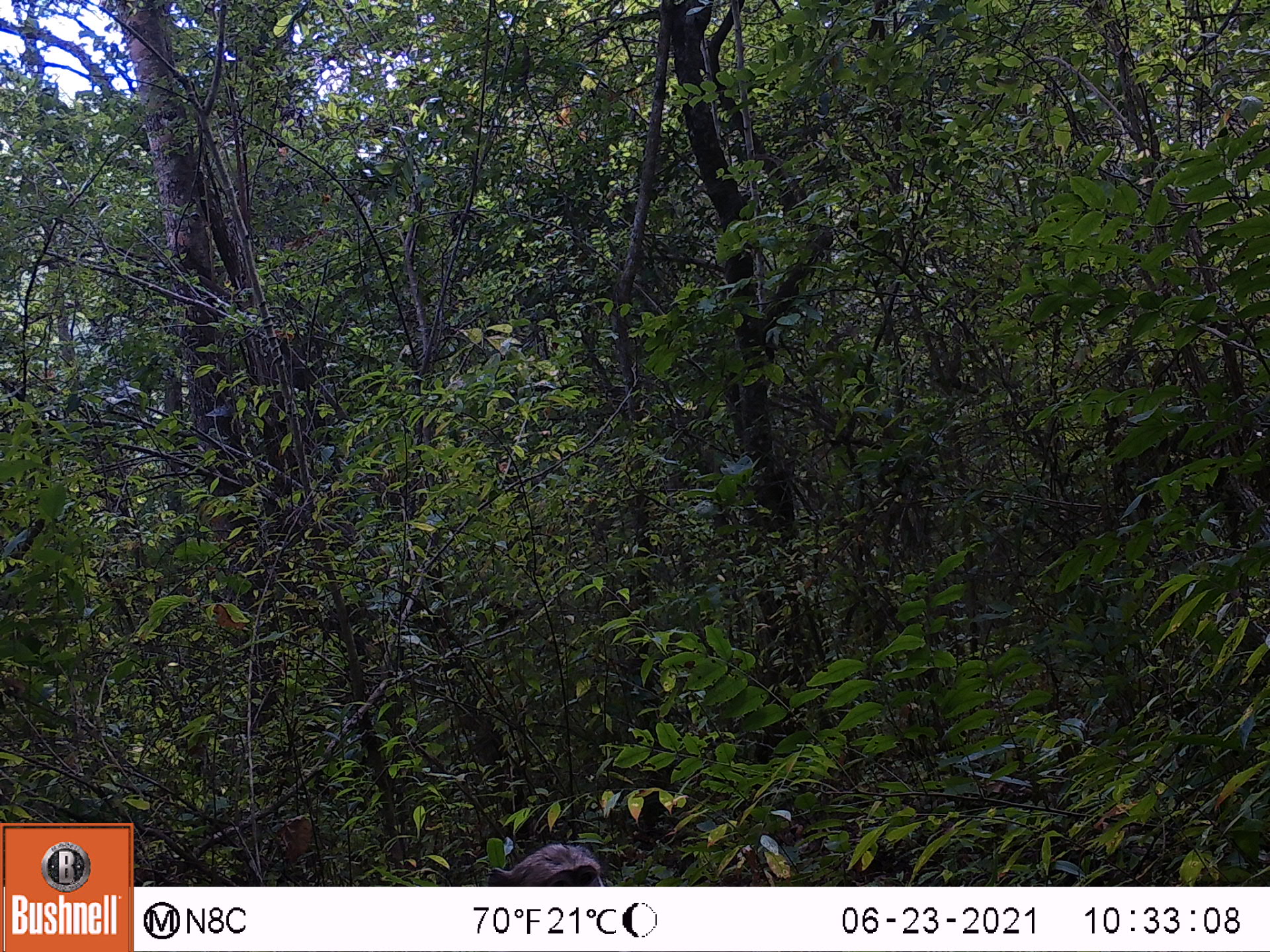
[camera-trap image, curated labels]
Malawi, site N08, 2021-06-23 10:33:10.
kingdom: Animalia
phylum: Chordata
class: Mammalia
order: Primates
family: Cercopithecidae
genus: Papio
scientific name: Papio cynocephalus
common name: yellow baboon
Yellow baboon (Papio cynocephalus), count 1.